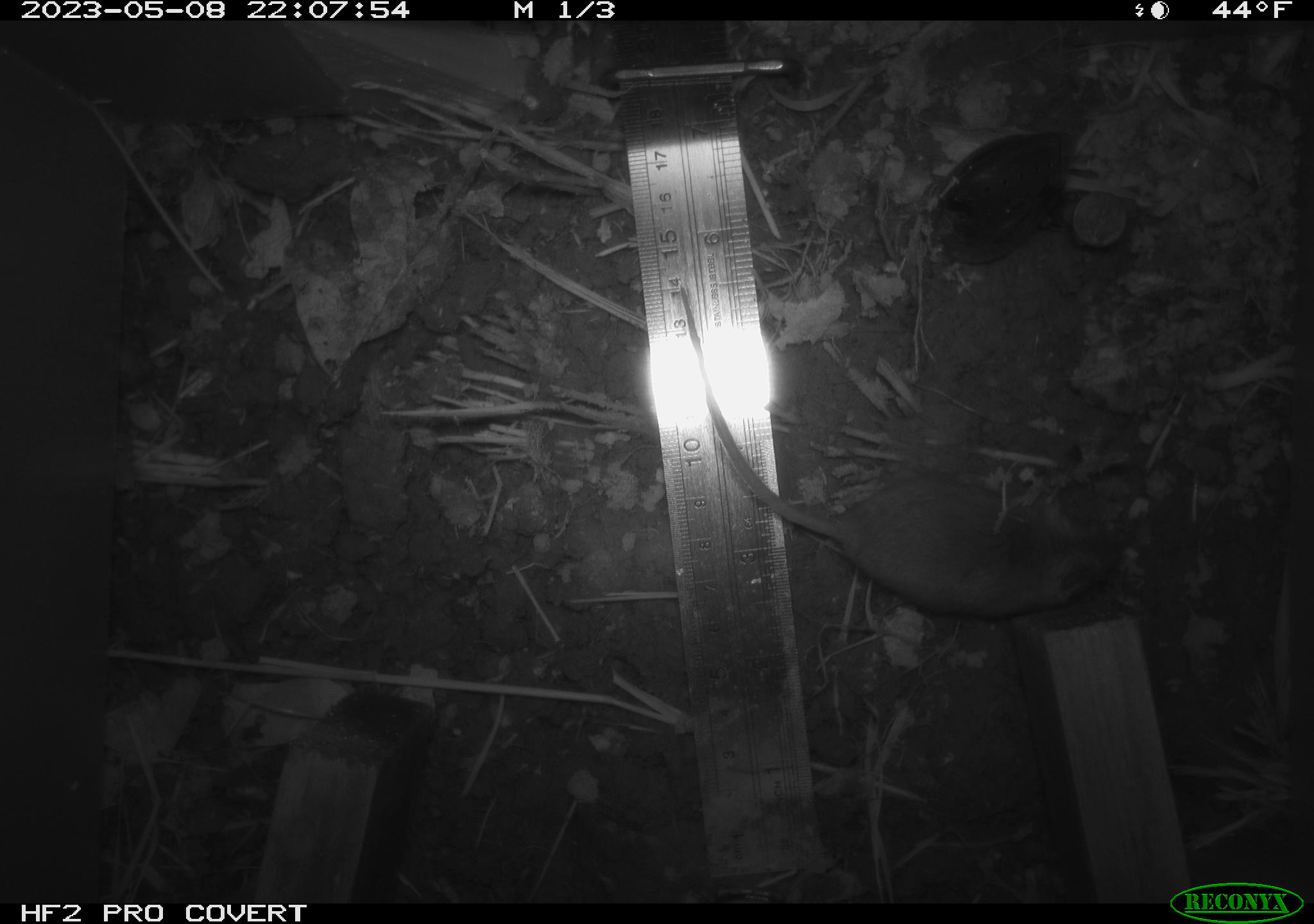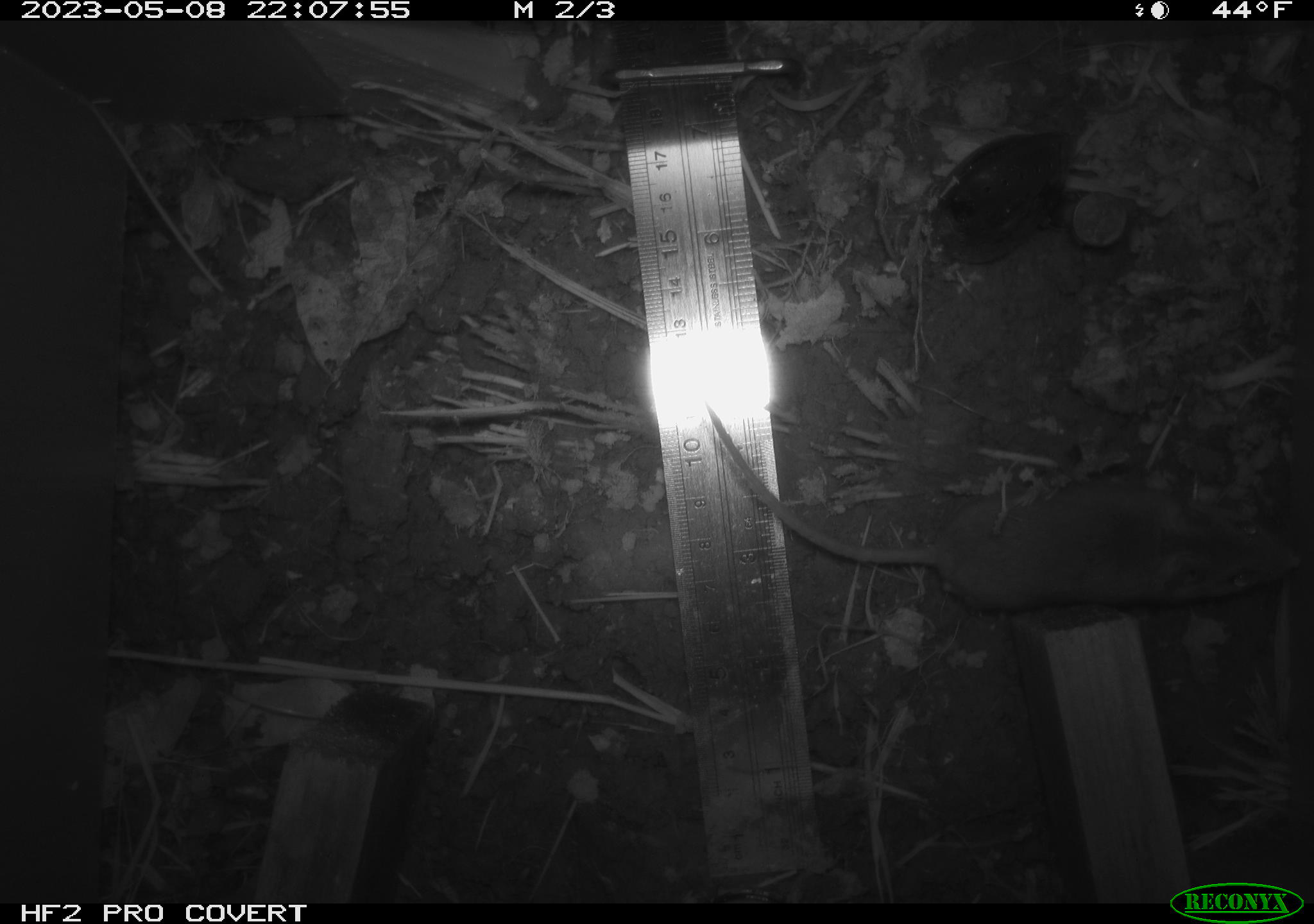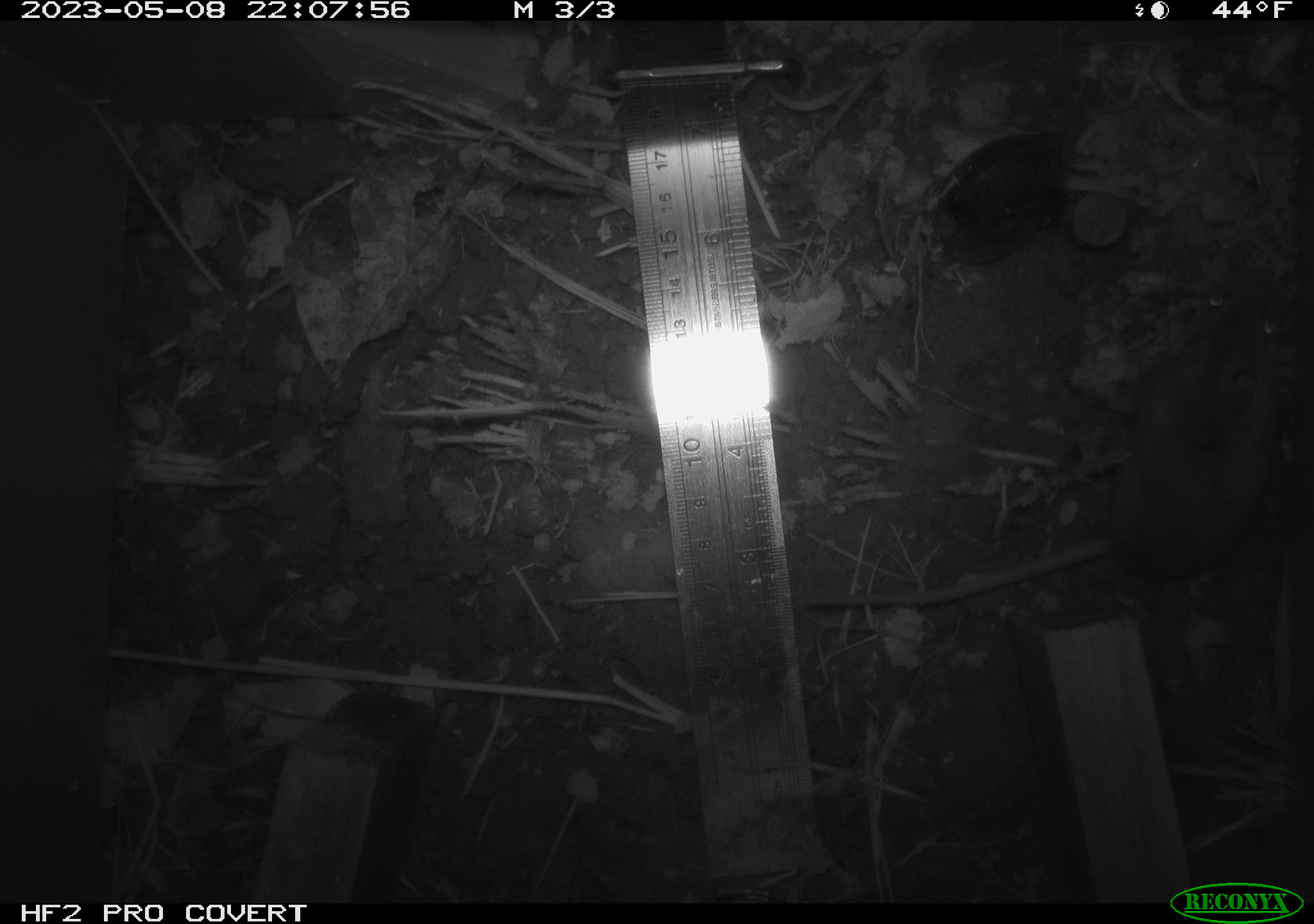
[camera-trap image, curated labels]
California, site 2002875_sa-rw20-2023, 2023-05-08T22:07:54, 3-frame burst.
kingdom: Animalia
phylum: Chordata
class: Mammalia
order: Rodentia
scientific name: Rodentia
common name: mouse species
Mouse species (Rodentia).